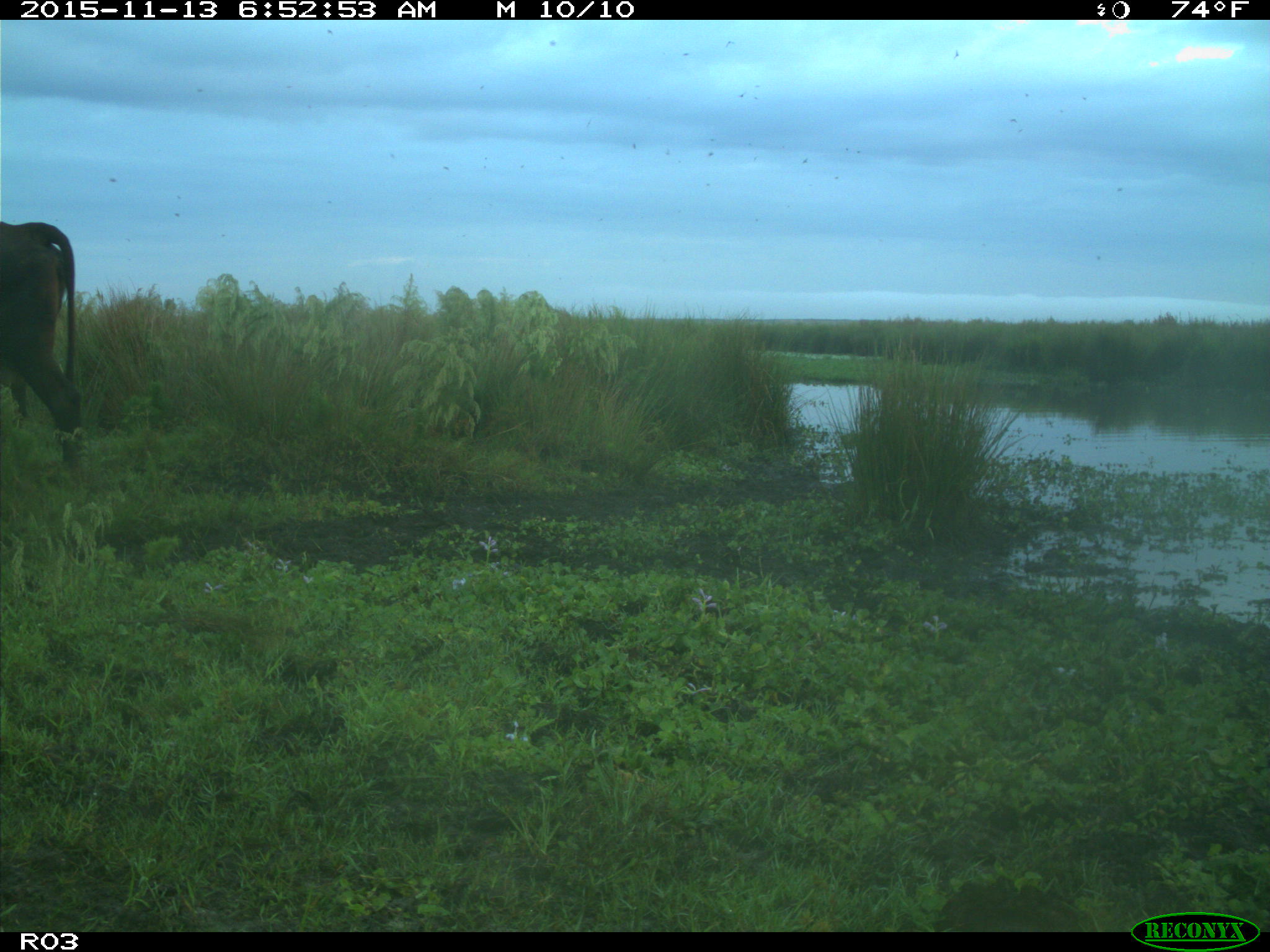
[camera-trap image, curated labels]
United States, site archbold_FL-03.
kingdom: Animalia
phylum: Chordata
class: Mammalia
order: Artiodactyla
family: Bovidae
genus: Bos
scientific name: Bos taurus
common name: domestic cow